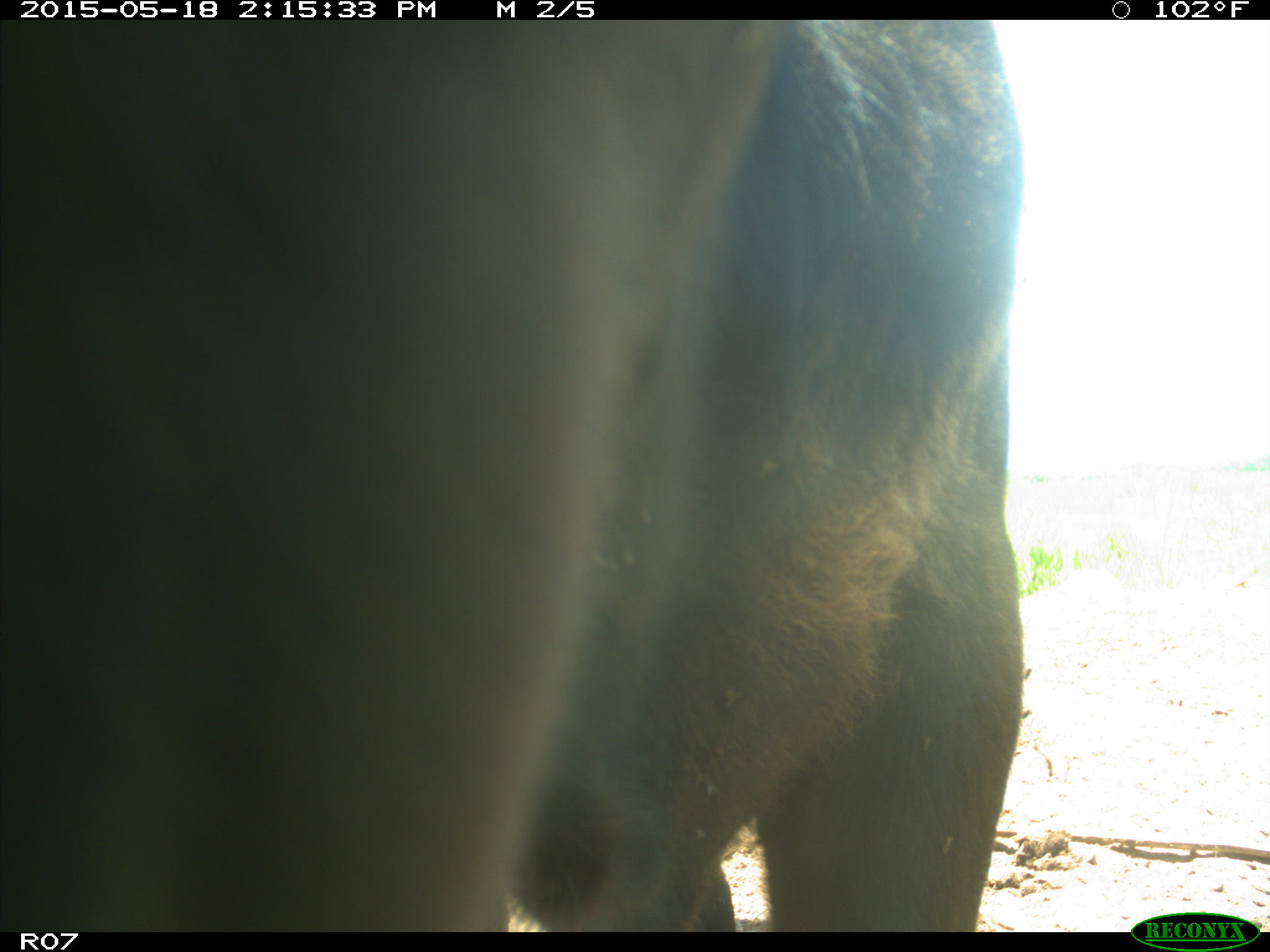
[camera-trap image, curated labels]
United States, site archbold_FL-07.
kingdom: Animalia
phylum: Chordata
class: Mammalia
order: Artiodactyla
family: Bovidae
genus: Bos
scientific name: Bos taurus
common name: domestic cow